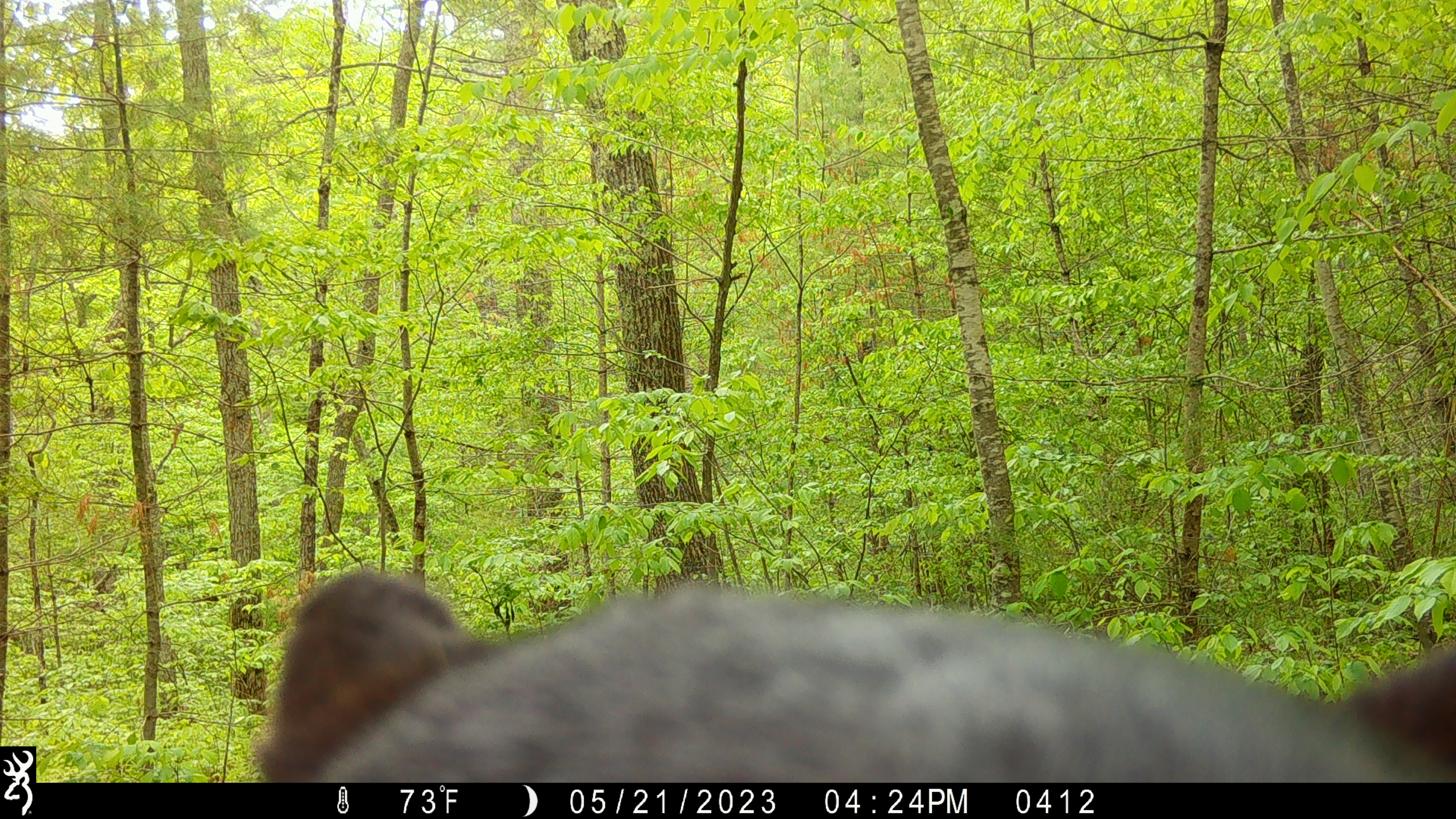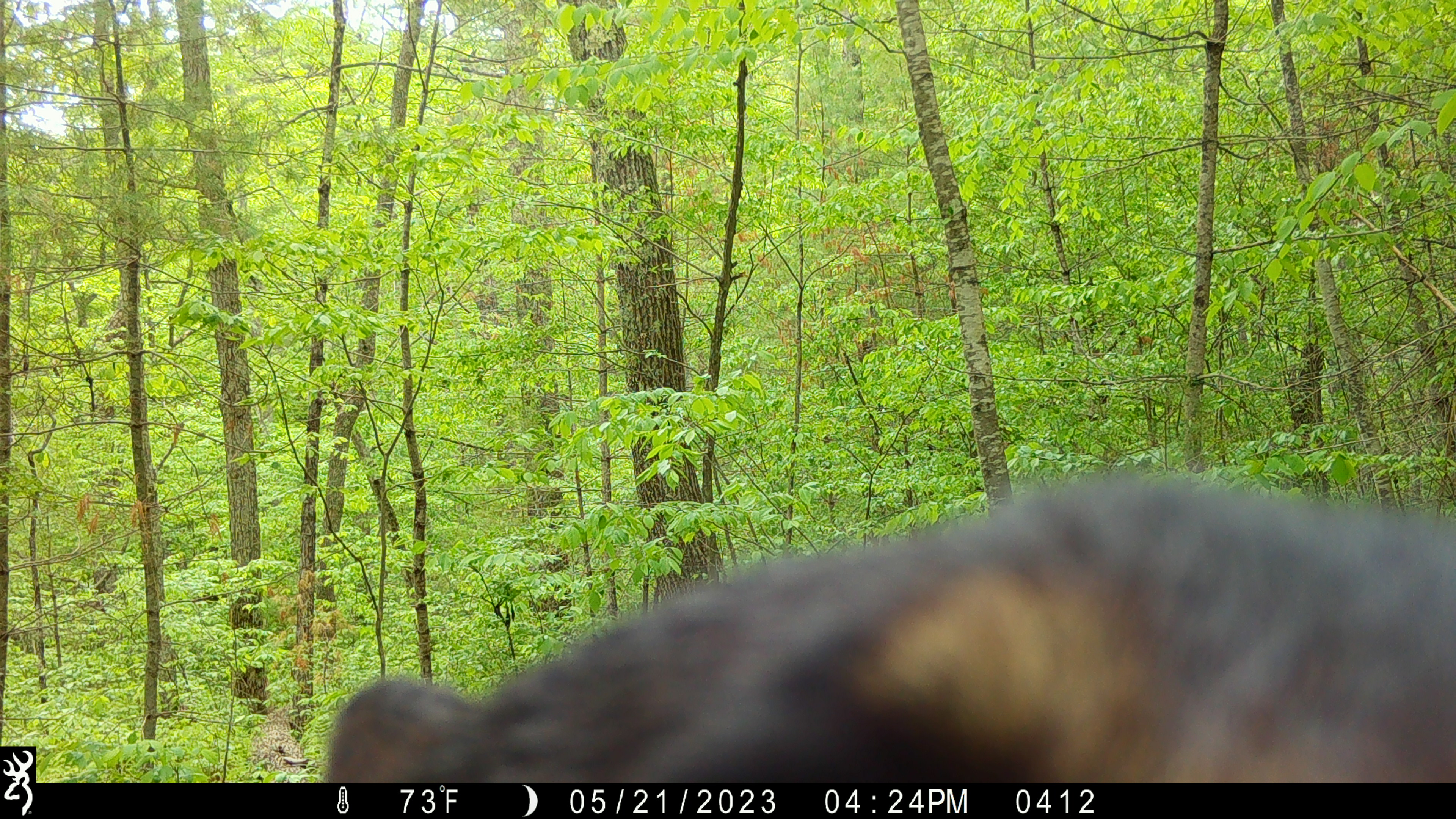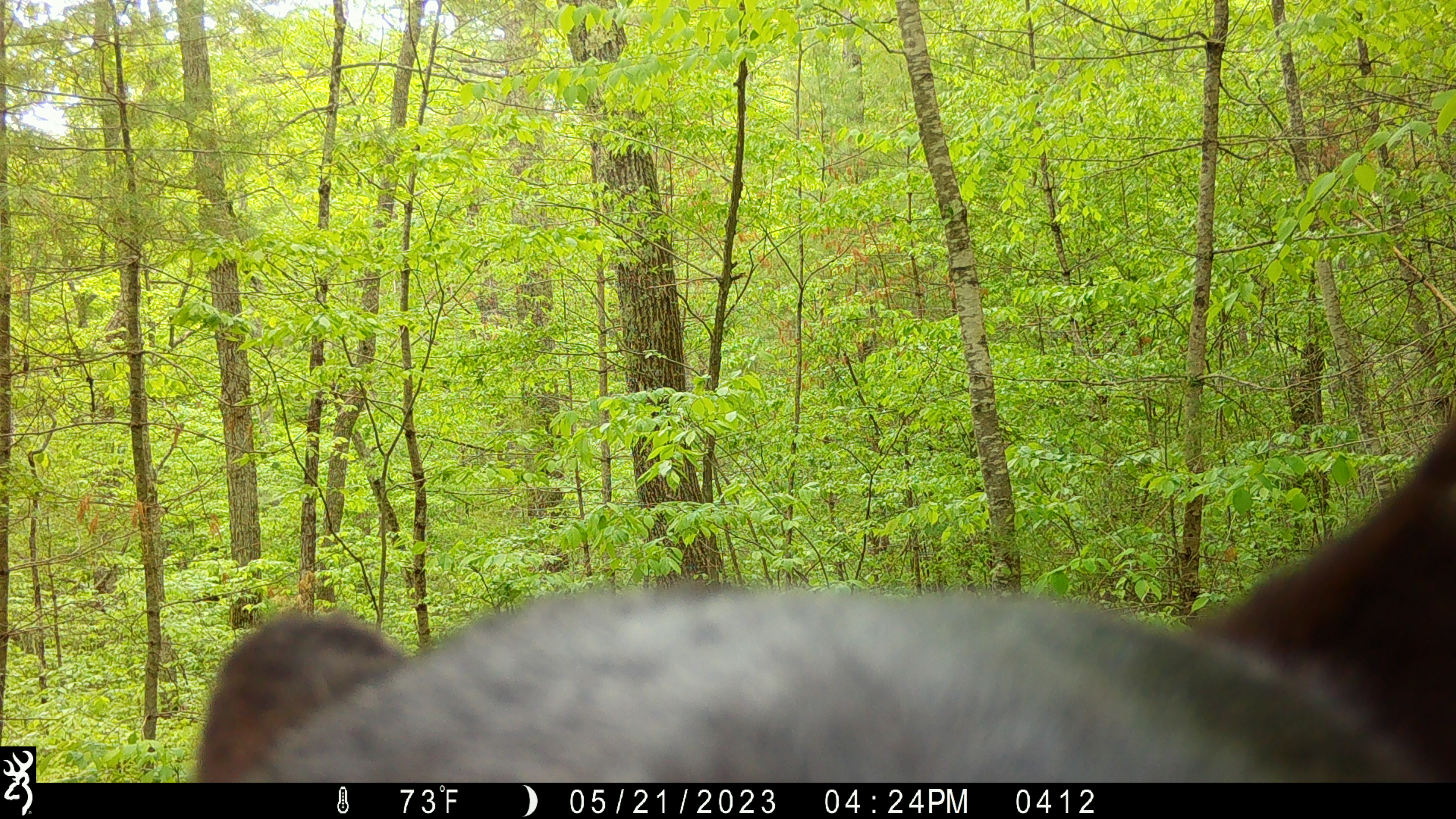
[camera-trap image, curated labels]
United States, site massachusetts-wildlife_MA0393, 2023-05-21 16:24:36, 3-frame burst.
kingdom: Animalia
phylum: Chordata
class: Mammalia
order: Carnivora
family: Ursidae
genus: Ursus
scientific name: Ursus americanus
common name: black bear